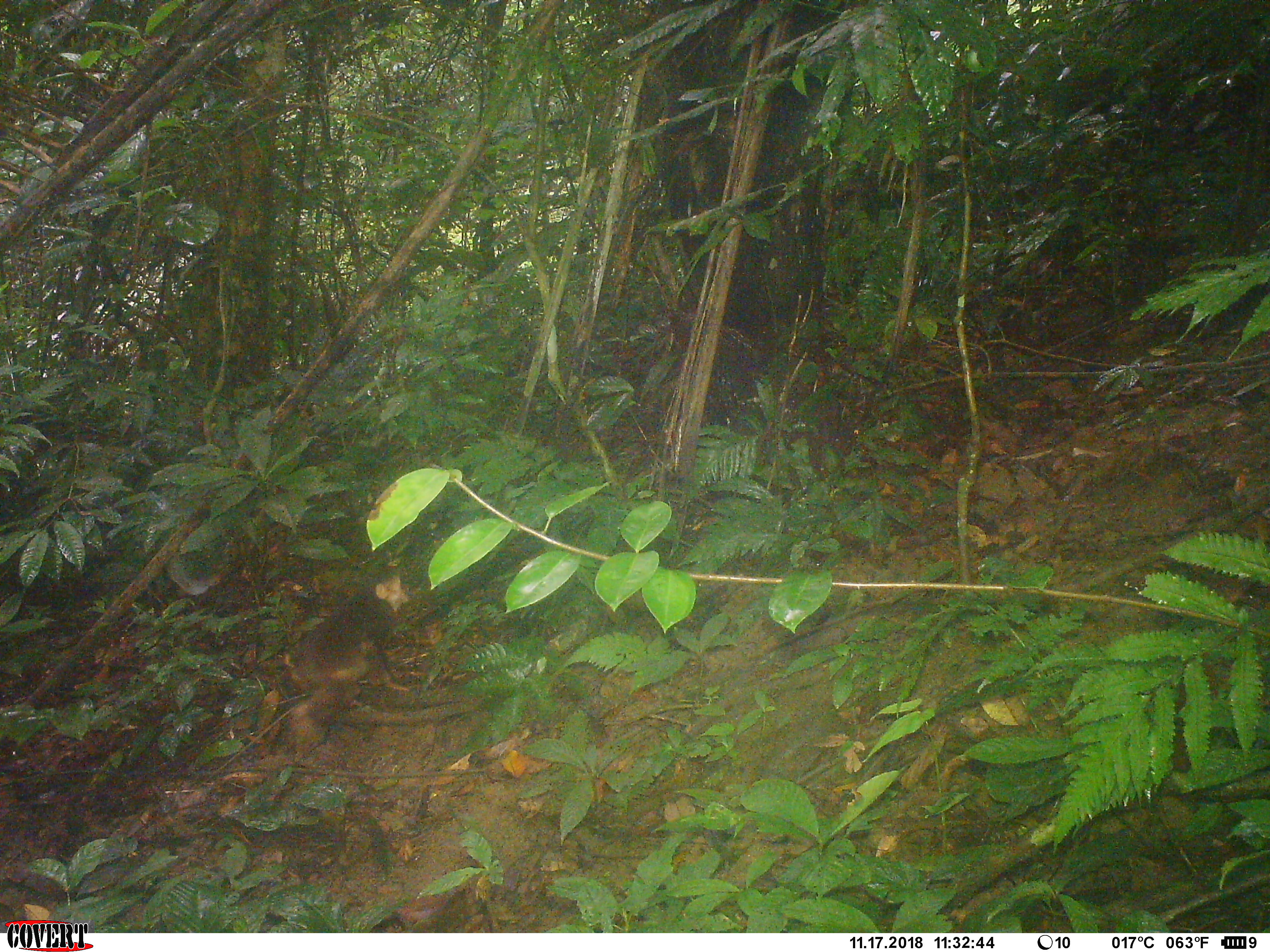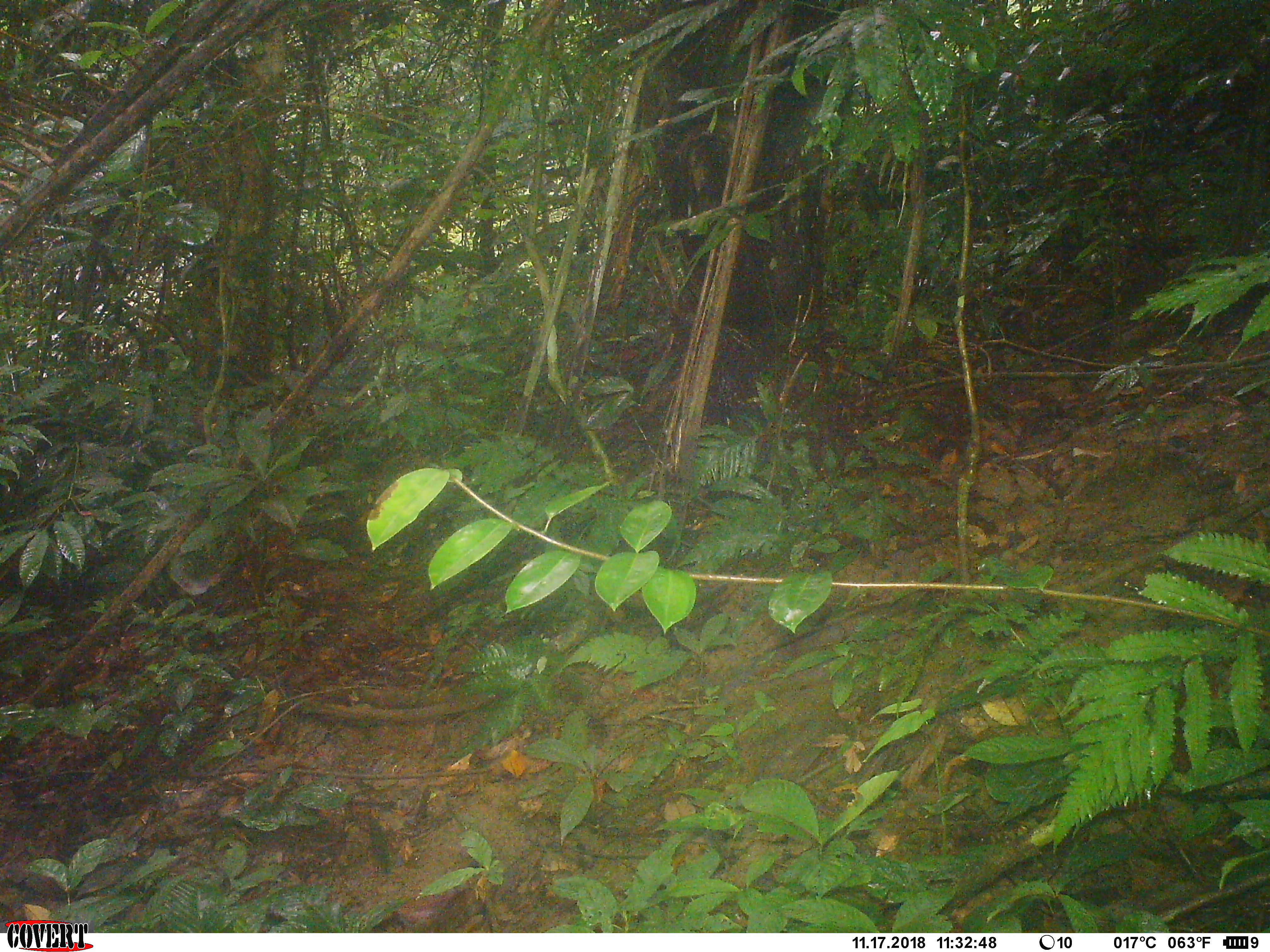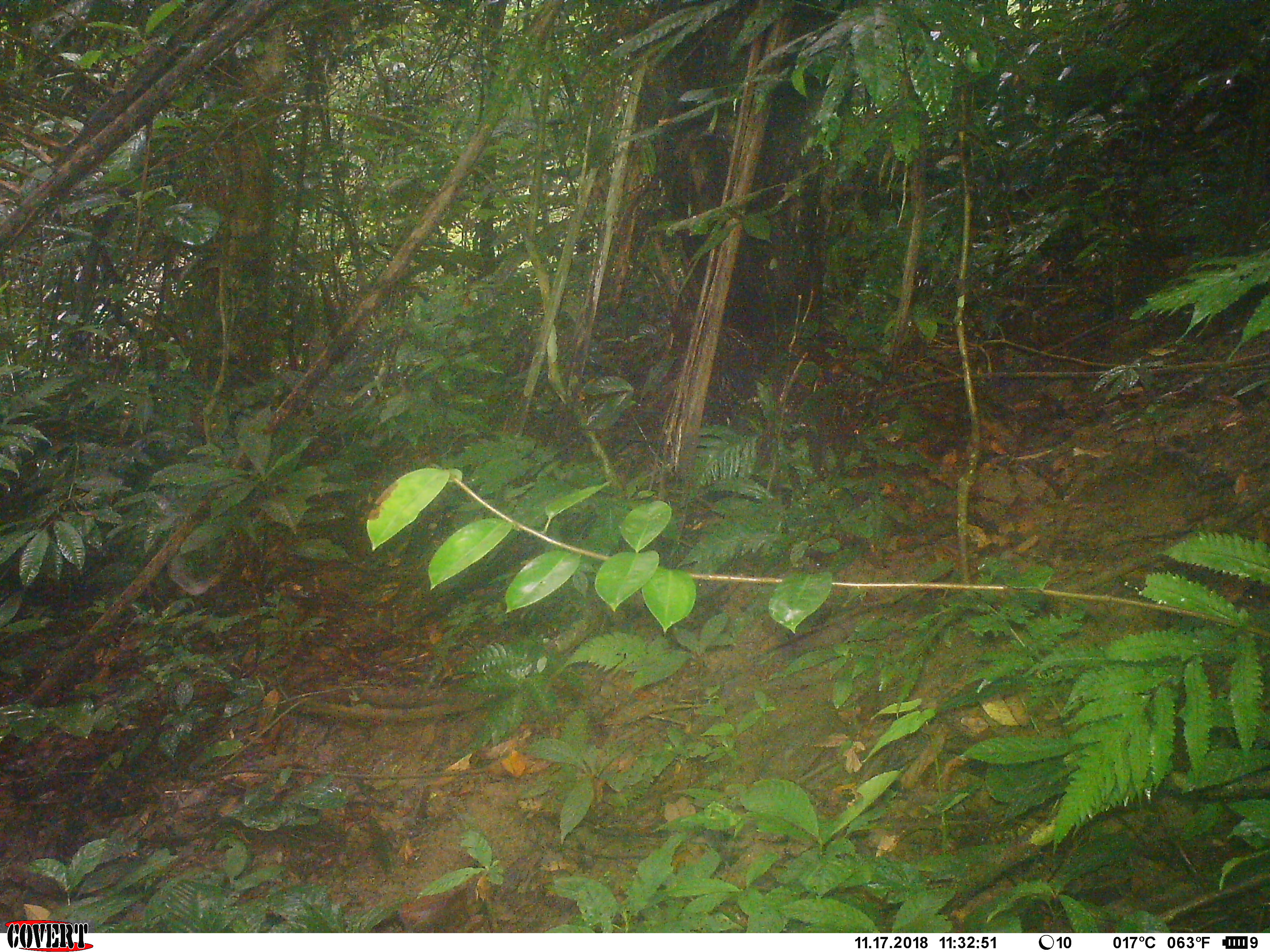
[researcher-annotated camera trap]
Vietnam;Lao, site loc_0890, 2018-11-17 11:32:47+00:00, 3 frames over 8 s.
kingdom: Animalia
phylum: Chordata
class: Mammalia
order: Primates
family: Cercopithecidae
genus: Macaca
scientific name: Macaca arctoides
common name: stump-tailed macaque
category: stump tailed macaque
Stump tailed macaque (stump-tailed macaque) (Macaca arctoides). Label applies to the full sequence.